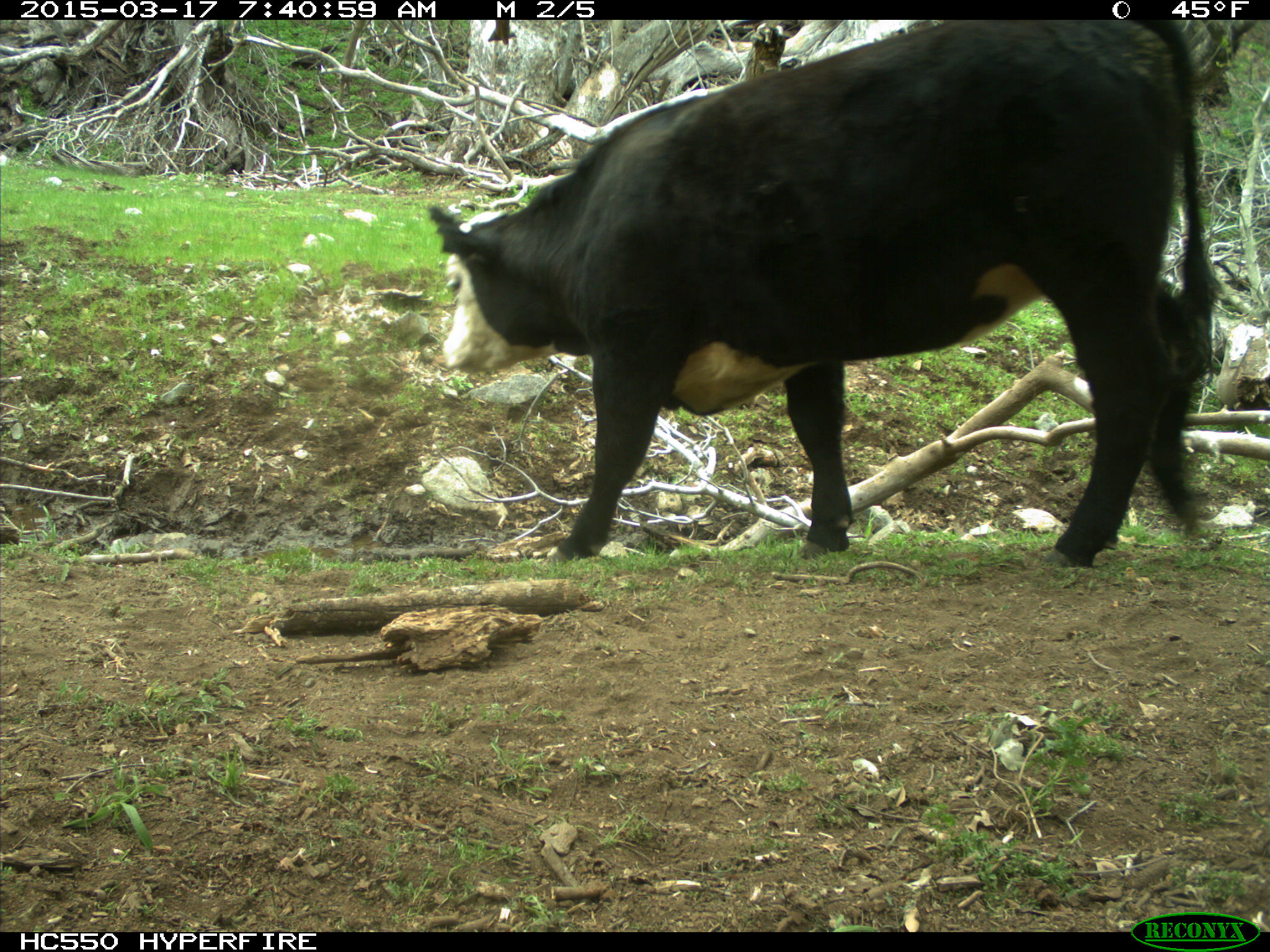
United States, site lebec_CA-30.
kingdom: Animalia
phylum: Chordata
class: Mammalia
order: Artiodactyla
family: Bovidae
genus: Bos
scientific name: Bos taurus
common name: domestic cow